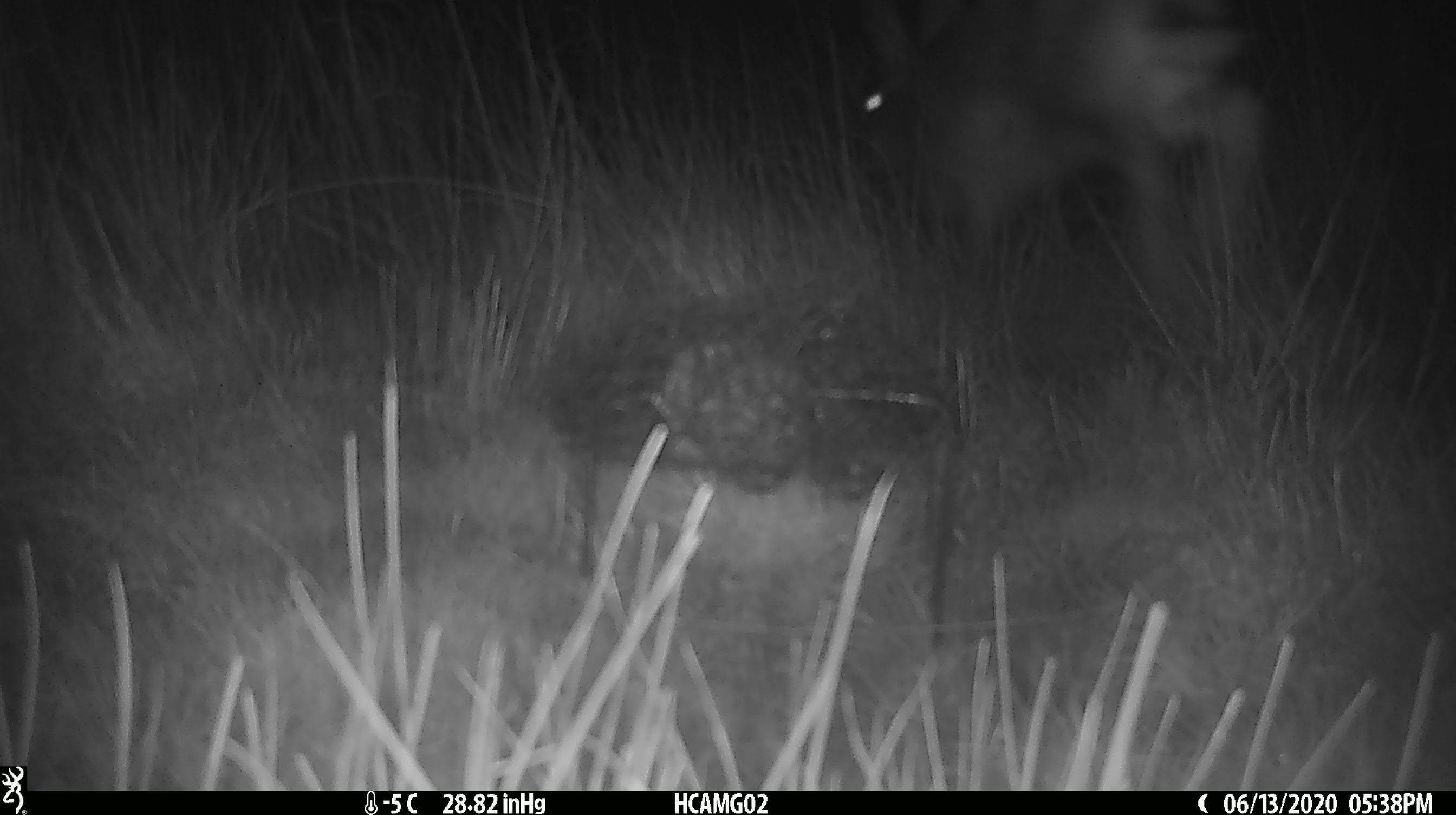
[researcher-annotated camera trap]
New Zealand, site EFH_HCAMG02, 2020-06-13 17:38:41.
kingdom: Animalia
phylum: Chordata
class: Mammalia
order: Lagomorpha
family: Leporidae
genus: Lepus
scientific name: Lepus europaeus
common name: brown hare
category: hare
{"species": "hare (brown hare) (Lepus europaeus)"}